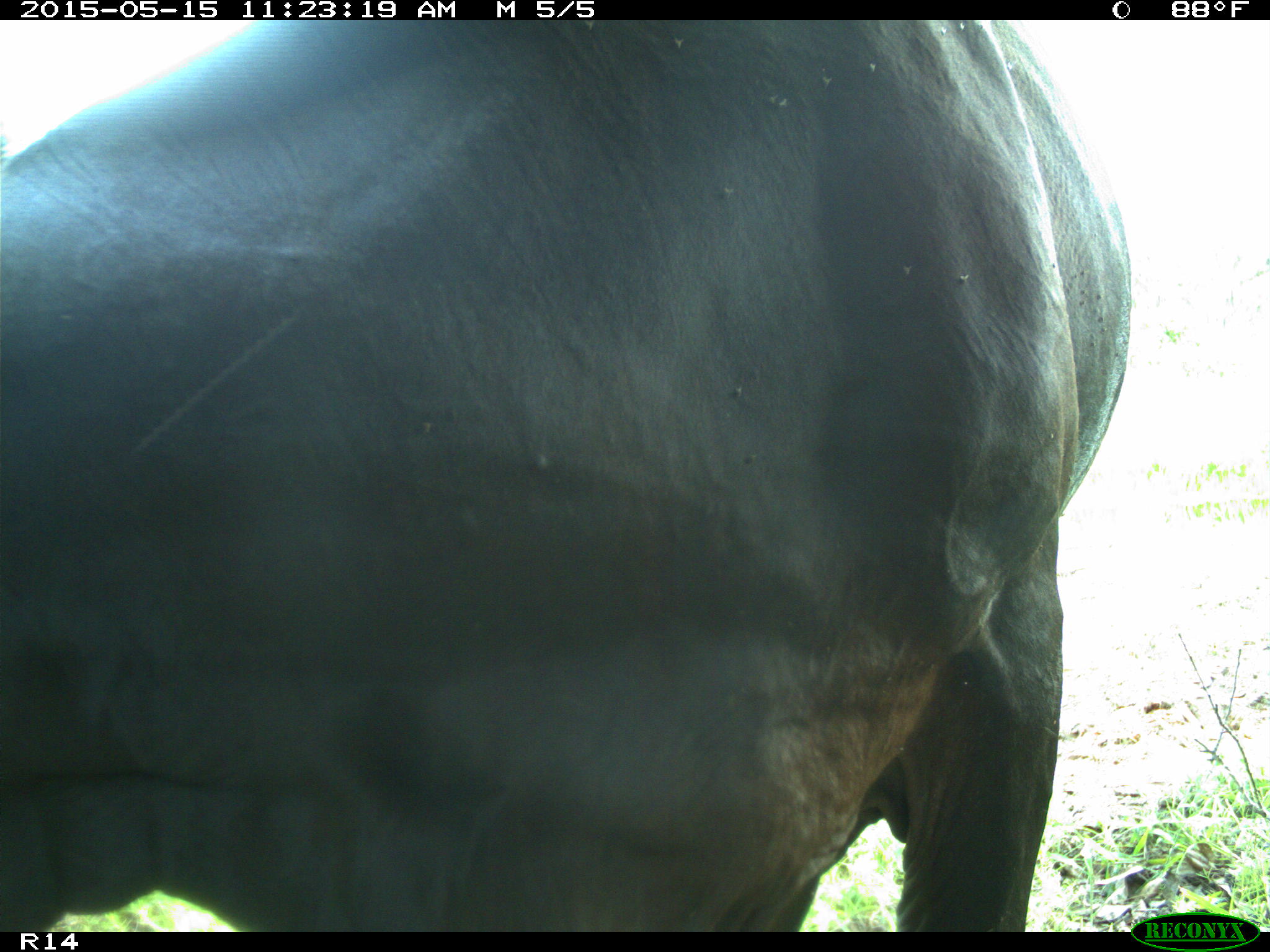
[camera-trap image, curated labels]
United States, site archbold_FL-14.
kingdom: Animalia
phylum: Chordata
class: Mammalia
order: Artiodactyla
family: Bovidae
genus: Bos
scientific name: Bos taurus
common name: domestic cow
Bos taurus (domestic cow).